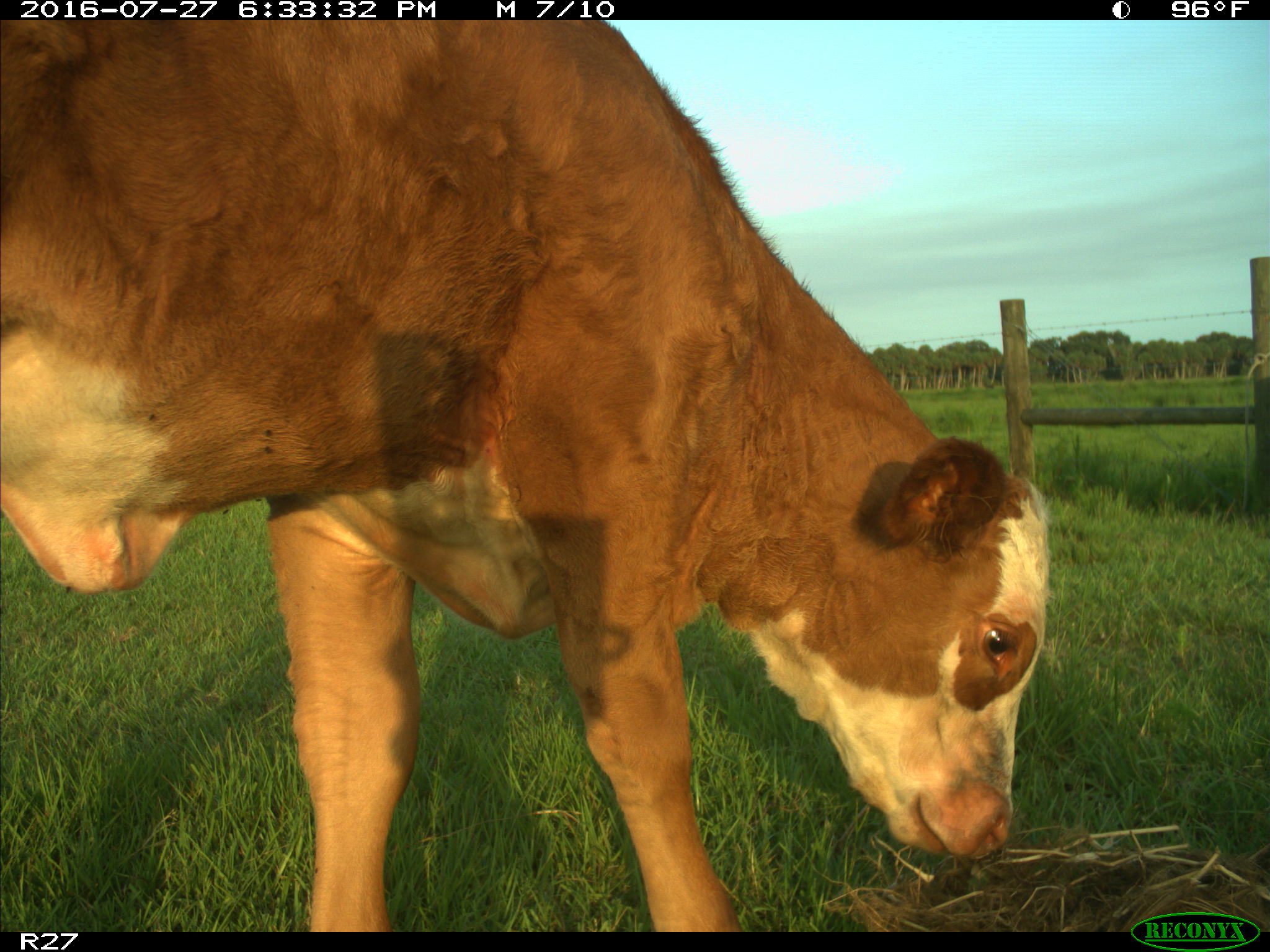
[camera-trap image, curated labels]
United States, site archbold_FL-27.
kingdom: Animalia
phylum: Chordata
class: Mammalia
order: Artiodactyla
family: Bovidae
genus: Bos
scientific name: Bos taurus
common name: domestic cow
Bos taurus (domestic cow).